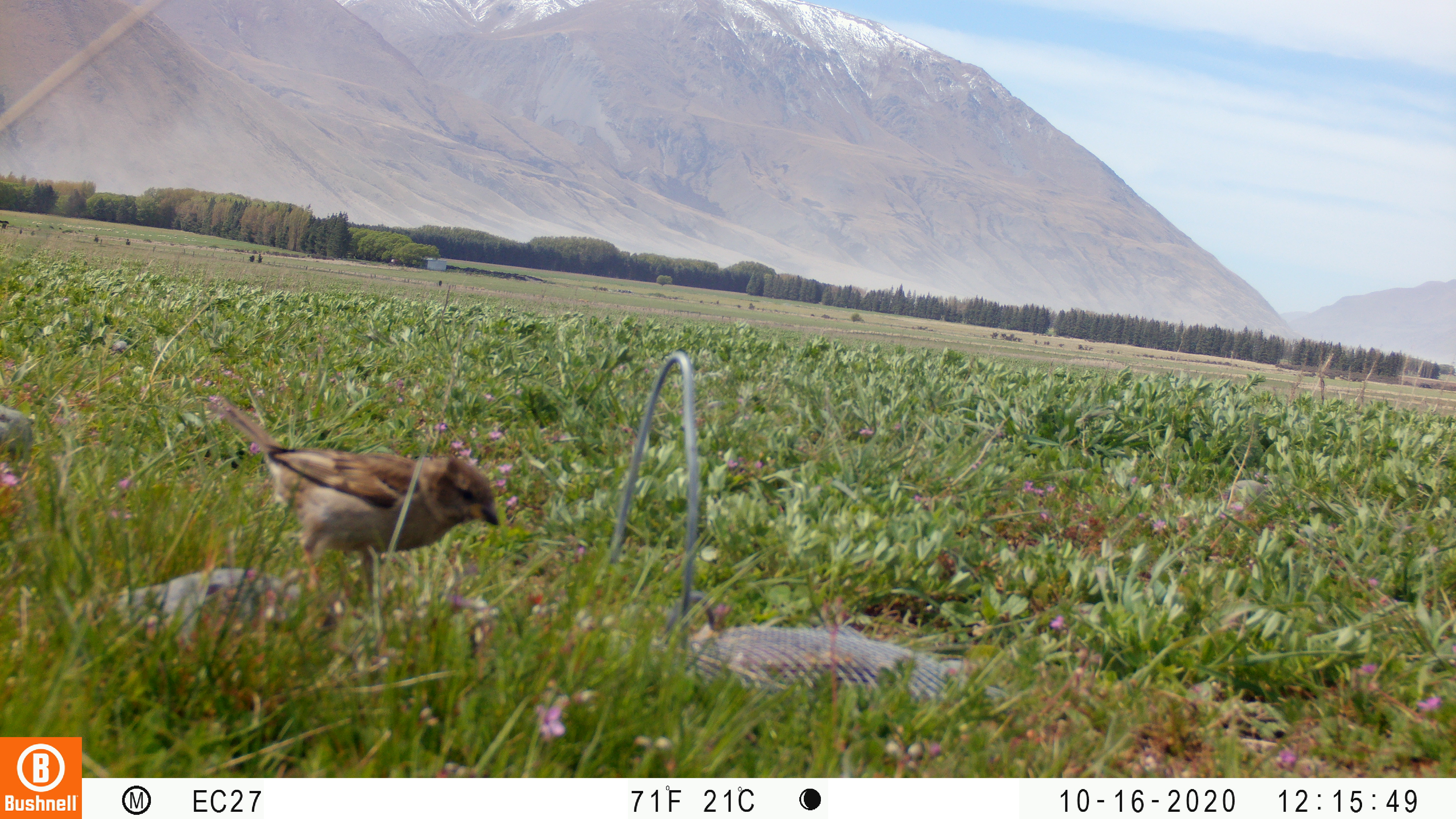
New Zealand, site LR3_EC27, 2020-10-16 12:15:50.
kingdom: Animalia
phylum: Chordata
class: Aves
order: Passeriformes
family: Fringillidae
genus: Fringilla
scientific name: Fringilla coelebs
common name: common chaffinch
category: chaffinch